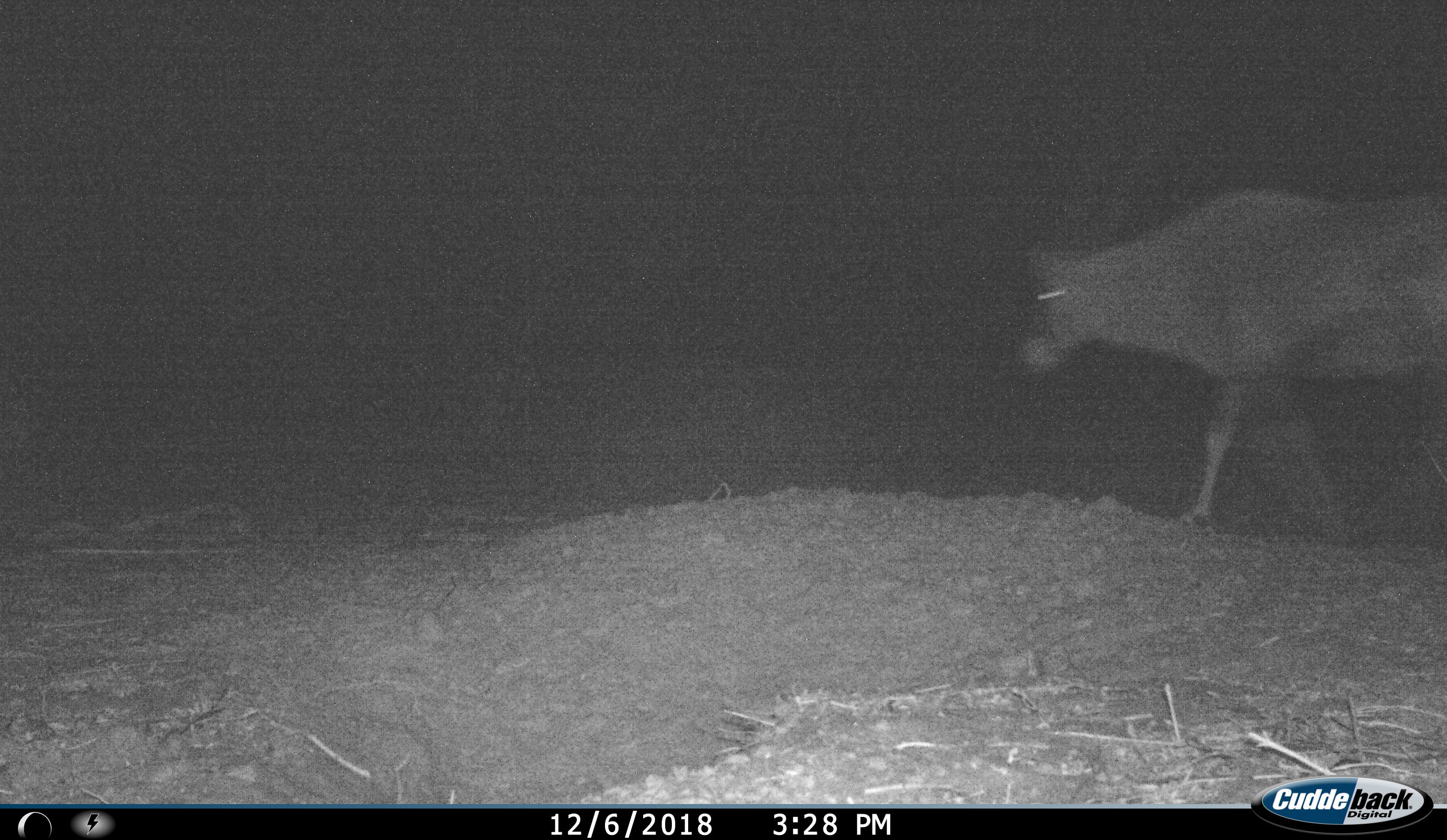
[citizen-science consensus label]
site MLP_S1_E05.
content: unidentified animal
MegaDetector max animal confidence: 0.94